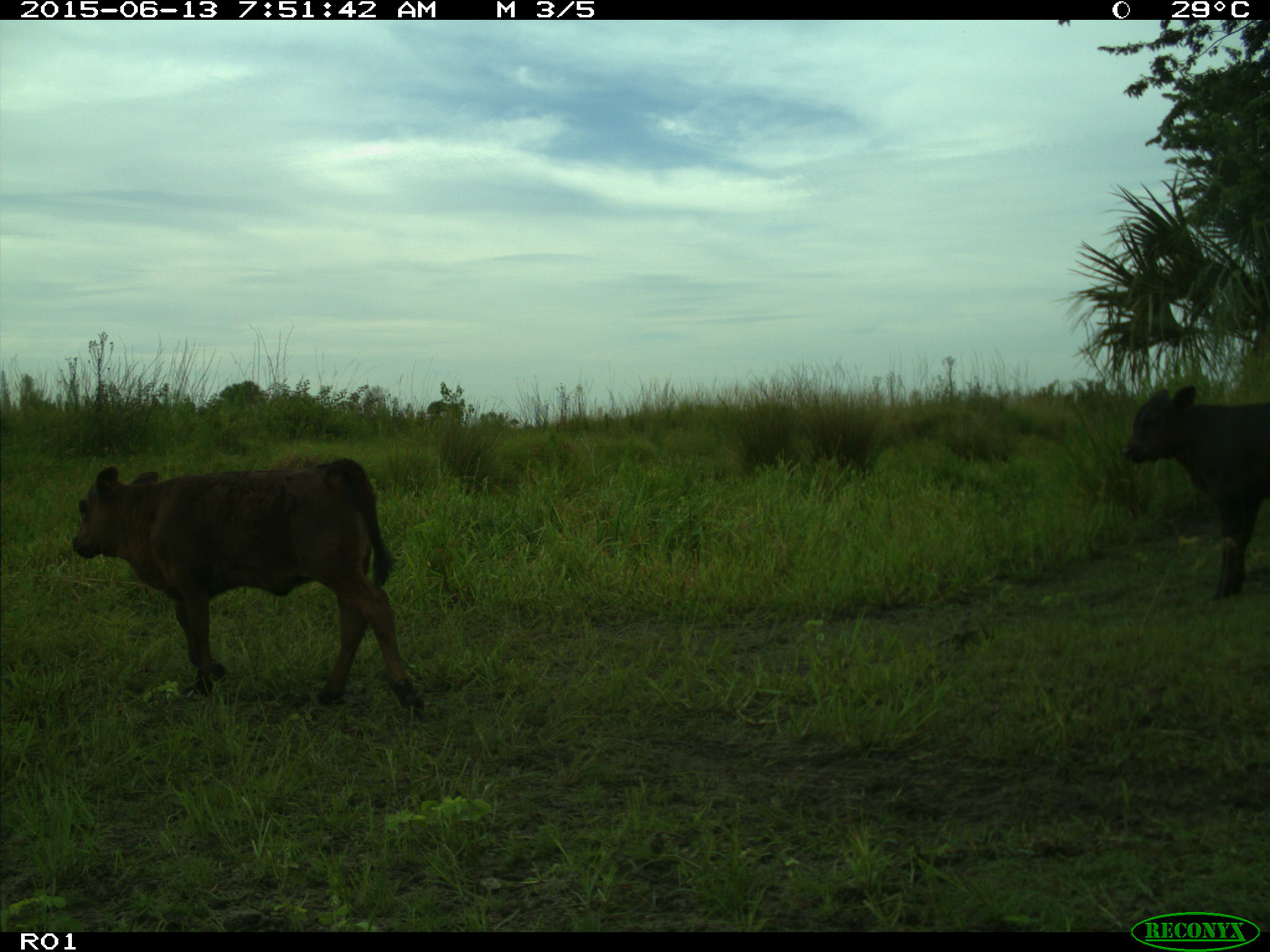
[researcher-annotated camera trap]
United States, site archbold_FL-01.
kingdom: Animalia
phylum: Chordata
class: Mammalia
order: Artiodactyla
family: Bovidae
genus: Bos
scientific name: Bos taurus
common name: domestic cow